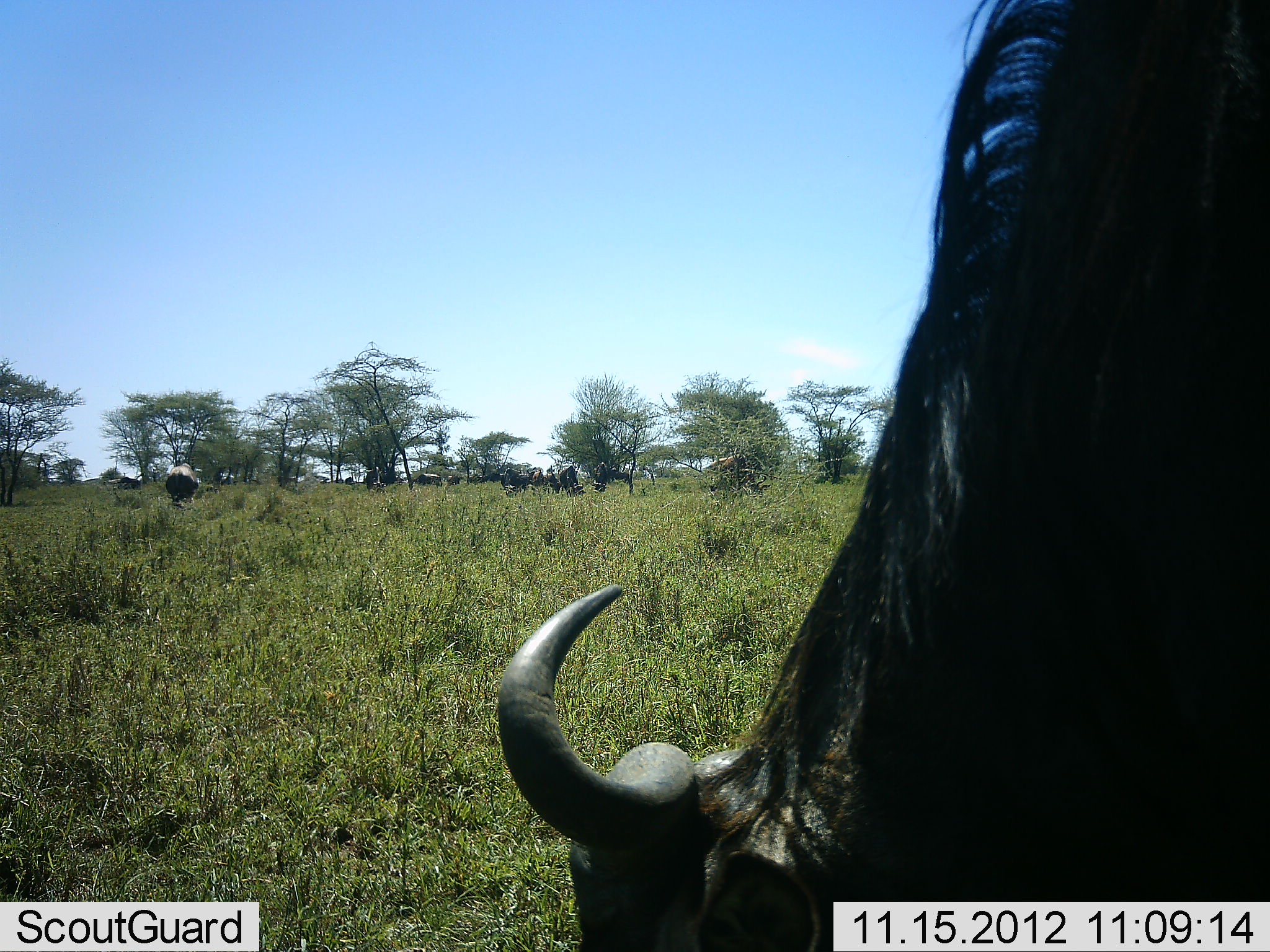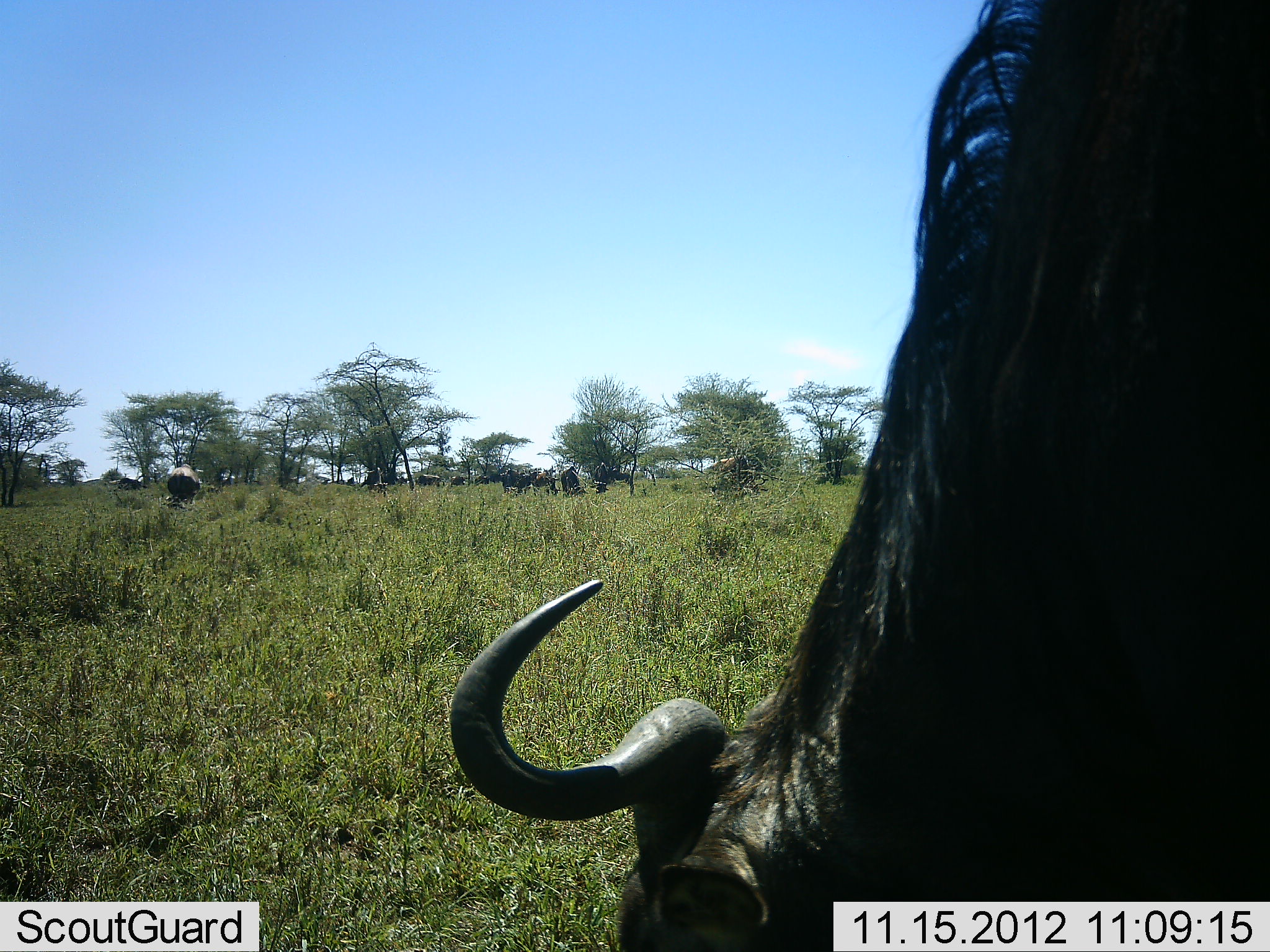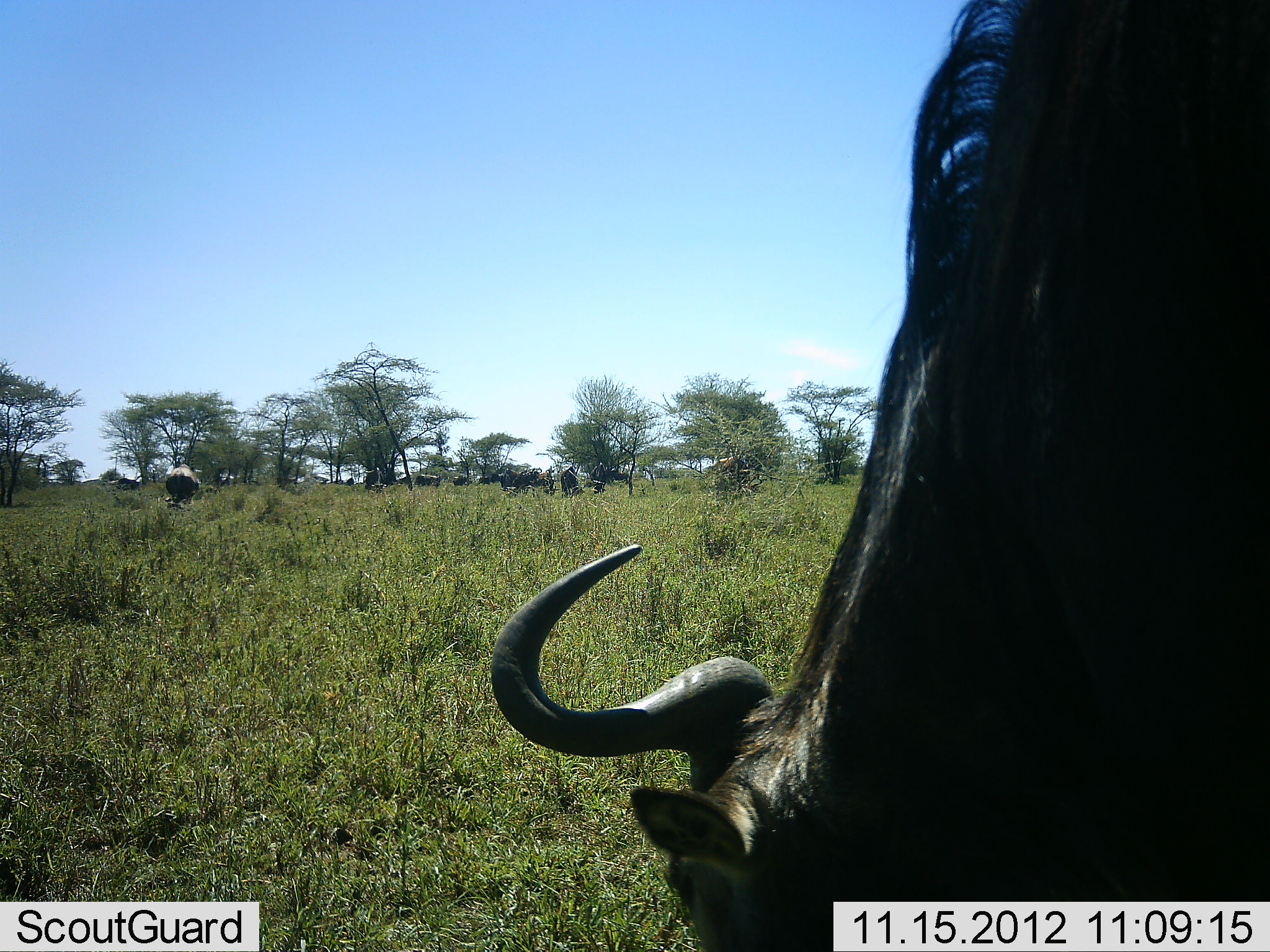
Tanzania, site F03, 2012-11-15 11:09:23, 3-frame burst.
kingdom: Animalia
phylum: Chordata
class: Mammalia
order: Artiodactyla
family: Bovidae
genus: Connochaetes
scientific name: Connochaetes taurinus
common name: blue wildebeest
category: wildebeest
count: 11-50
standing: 30%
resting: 0%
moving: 20%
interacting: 0%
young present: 0%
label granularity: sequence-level